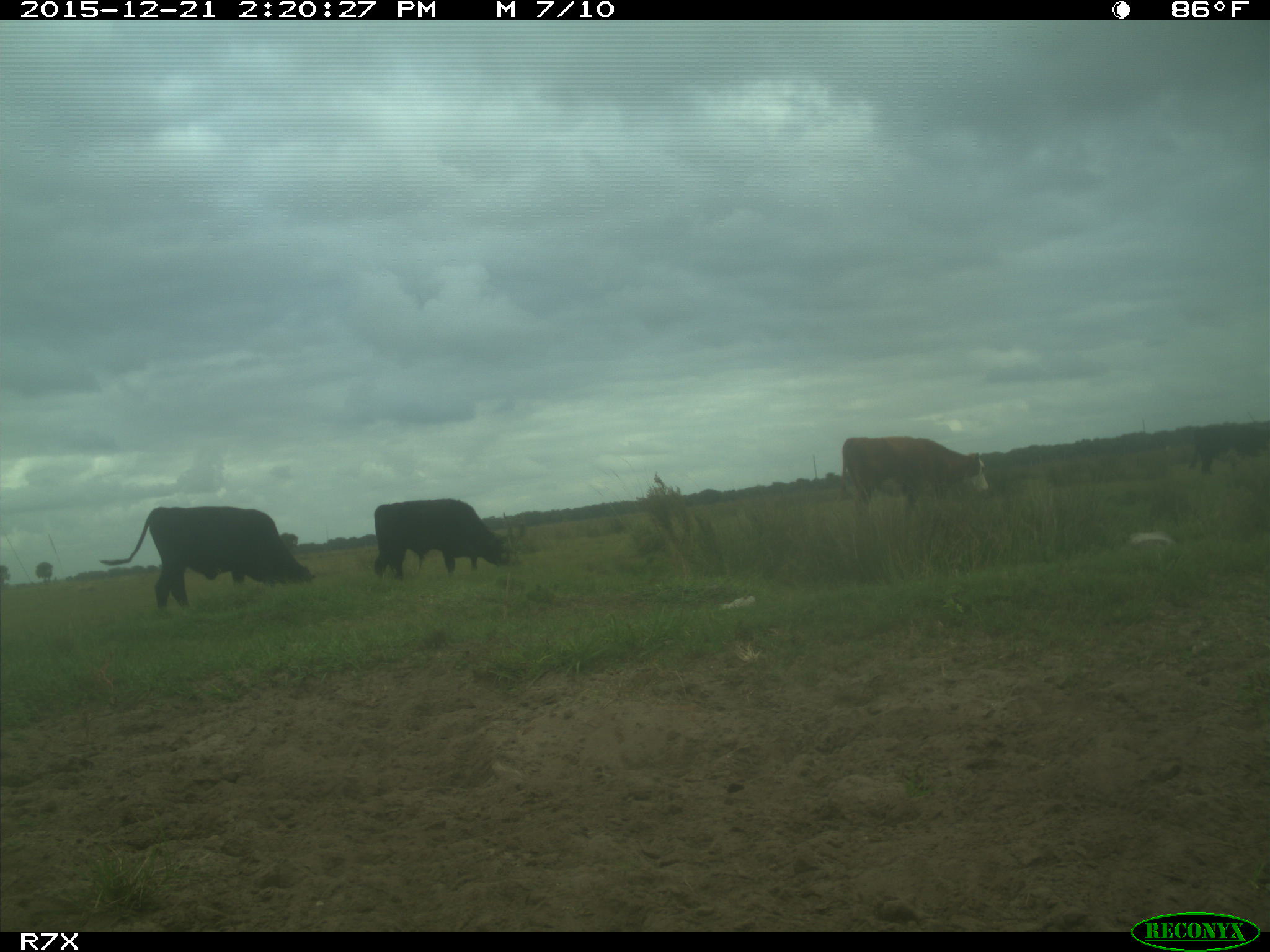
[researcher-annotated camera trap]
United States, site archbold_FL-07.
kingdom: Animalia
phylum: Chordata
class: Mammalia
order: Artiodactyla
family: Bovidae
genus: Bos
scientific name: Bos taurus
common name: domestic cow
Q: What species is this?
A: Bos taurus (domestic cow).